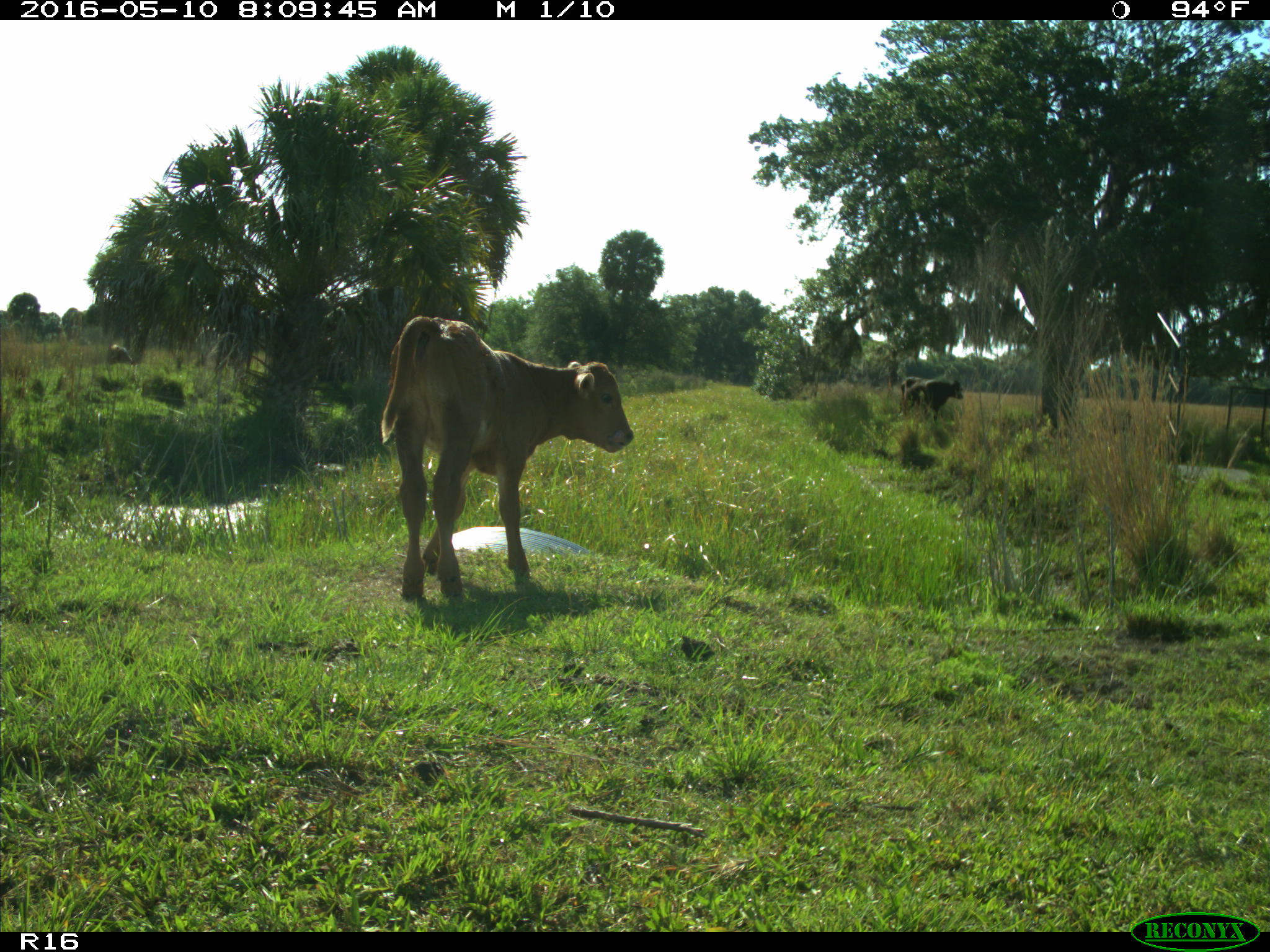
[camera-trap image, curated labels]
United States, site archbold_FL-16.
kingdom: Animalia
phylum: Chordata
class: Mammalia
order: Artiodactyla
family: Bovidae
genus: Bos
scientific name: Bos taurus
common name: domestic cow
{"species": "Bos taurus (domestic cow)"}